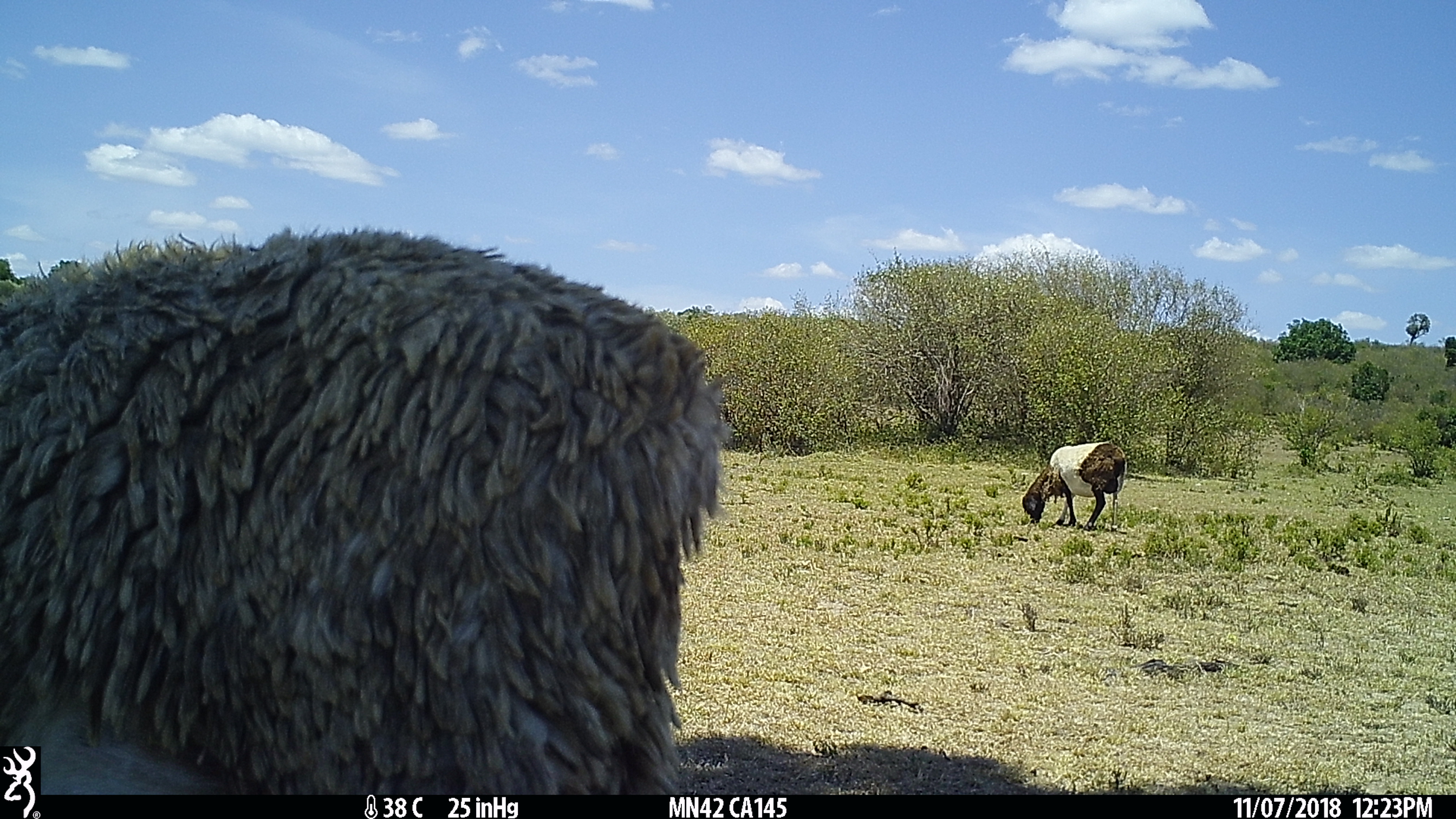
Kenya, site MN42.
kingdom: Animalia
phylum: Chordata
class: Mammalia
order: Artiodactyla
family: Bovidae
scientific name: Bovidae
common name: sheep or goat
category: shoat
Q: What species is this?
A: Shoat (sheep or goat) (Bovidae).